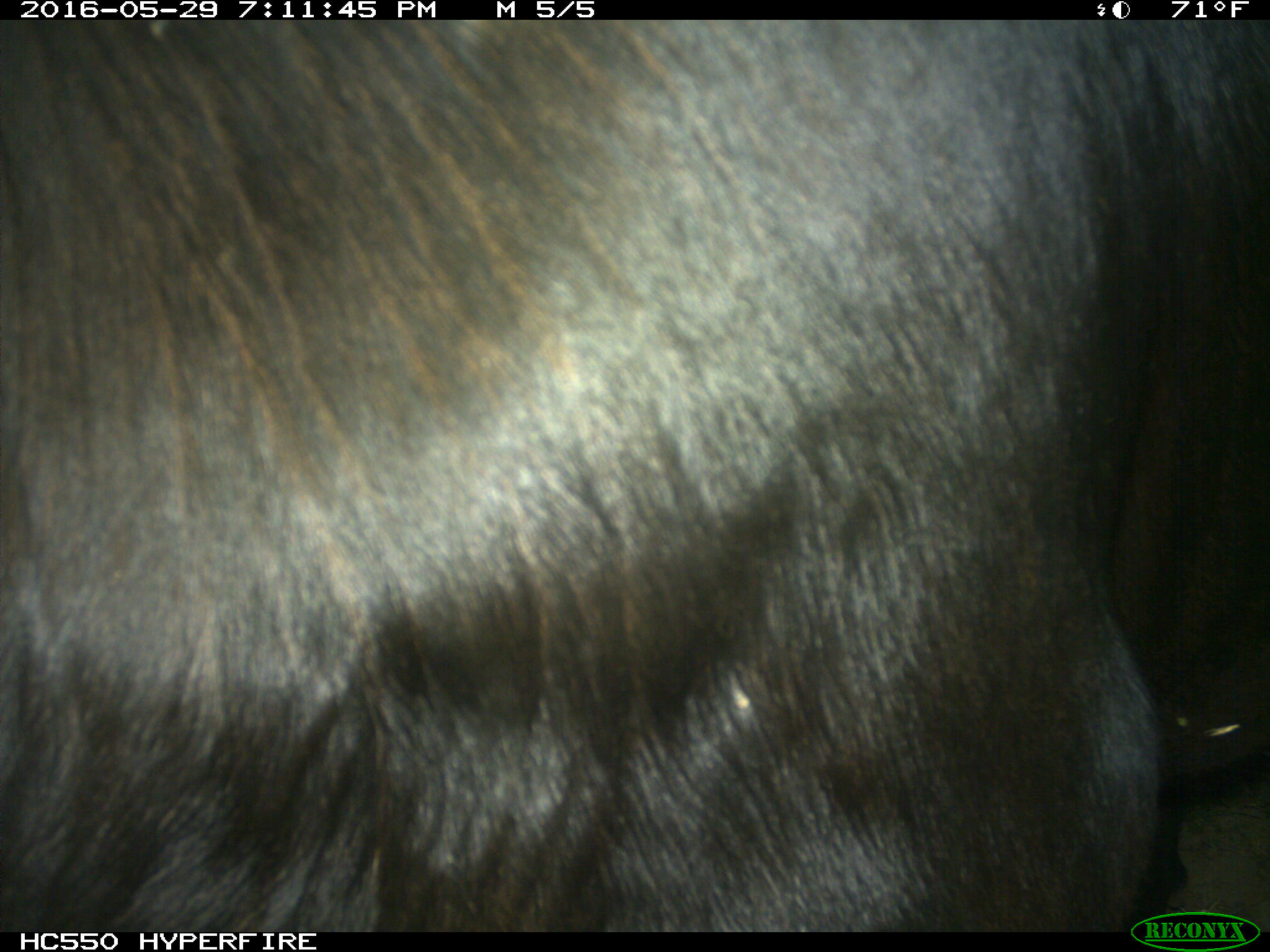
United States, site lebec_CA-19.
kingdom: Animalia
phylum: Chordata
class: Mammalia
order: Artiodactyla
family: Bovidae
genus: Bos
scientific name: Bos taurus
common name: domestic cow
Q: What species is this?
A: Bos taurus (domestic cow).